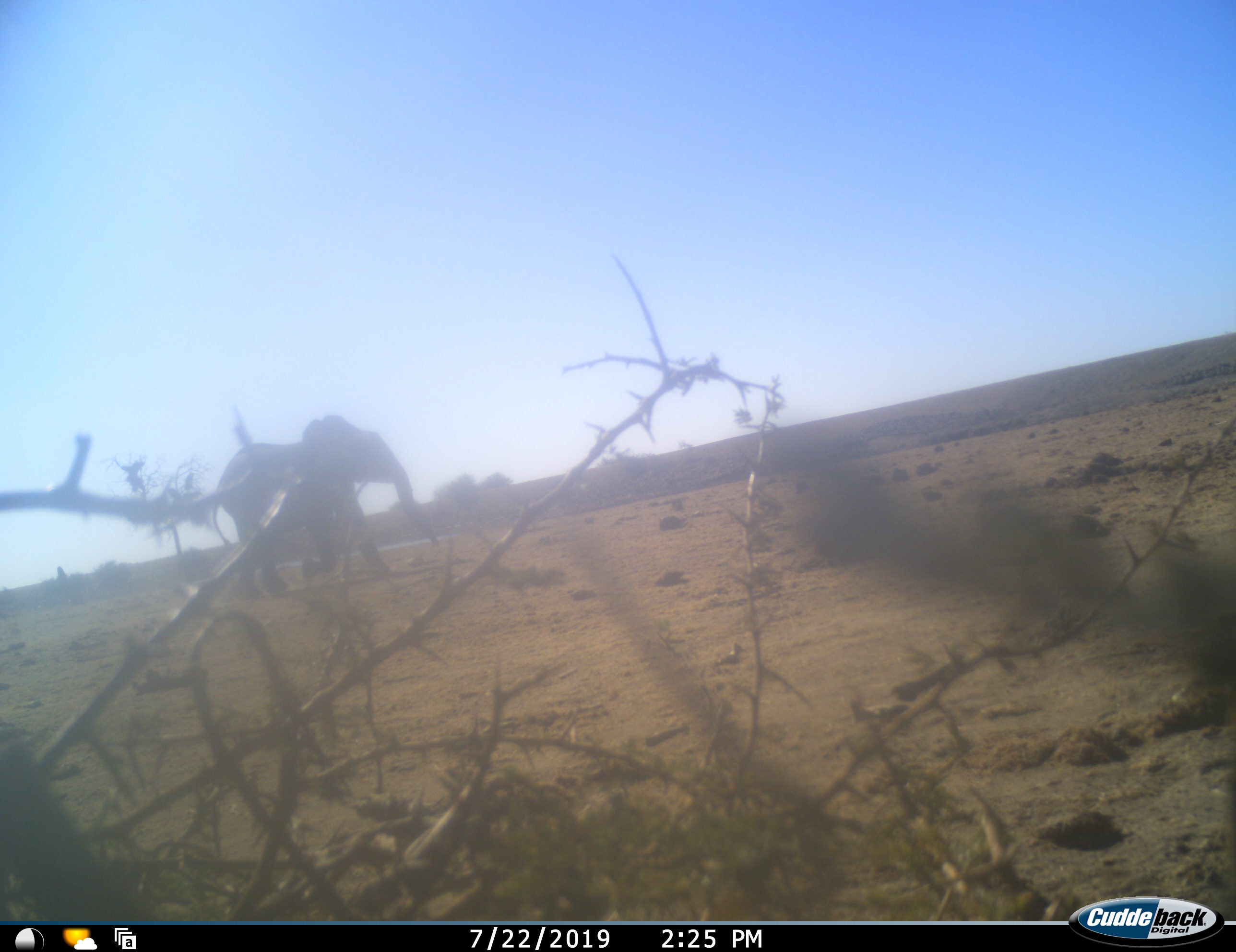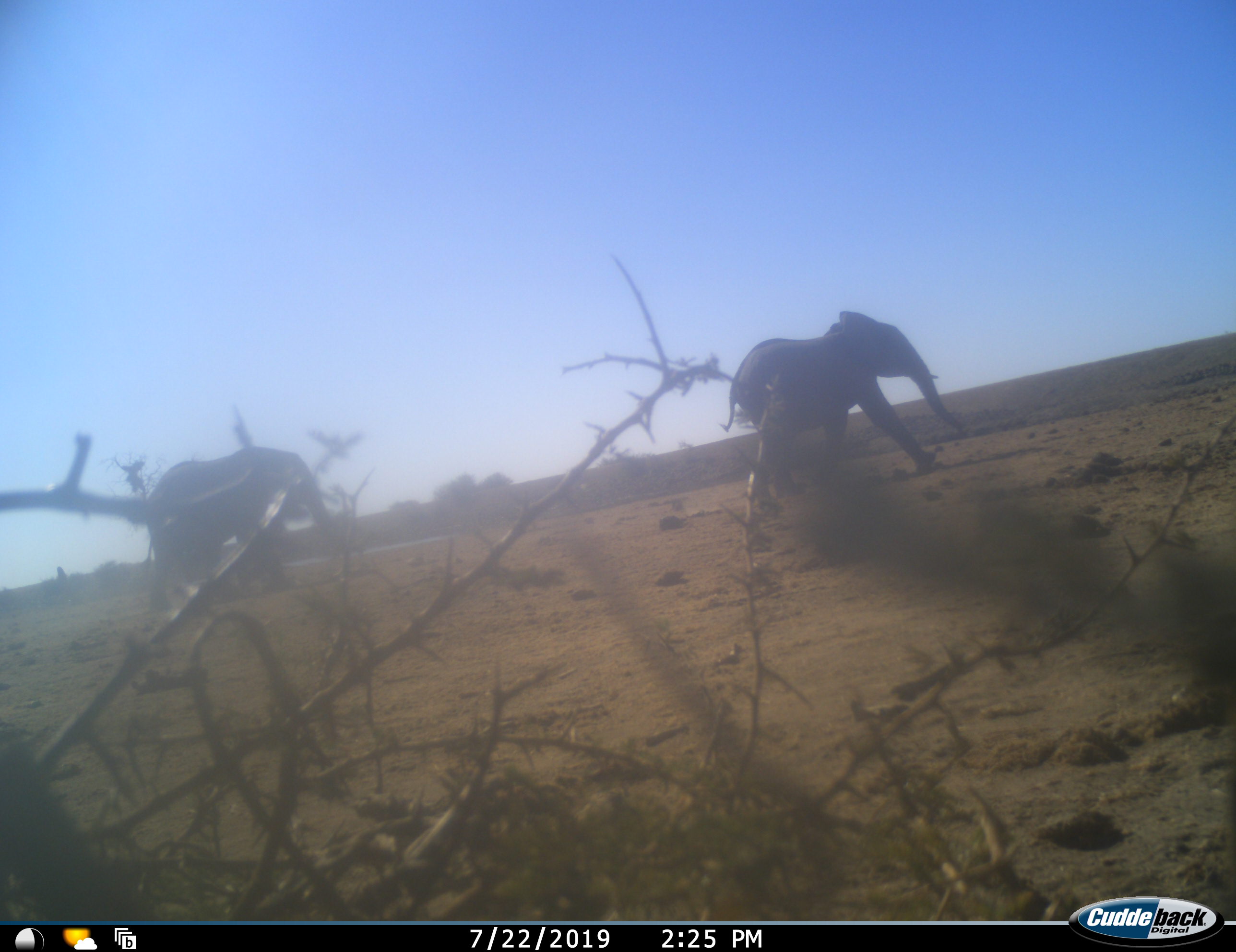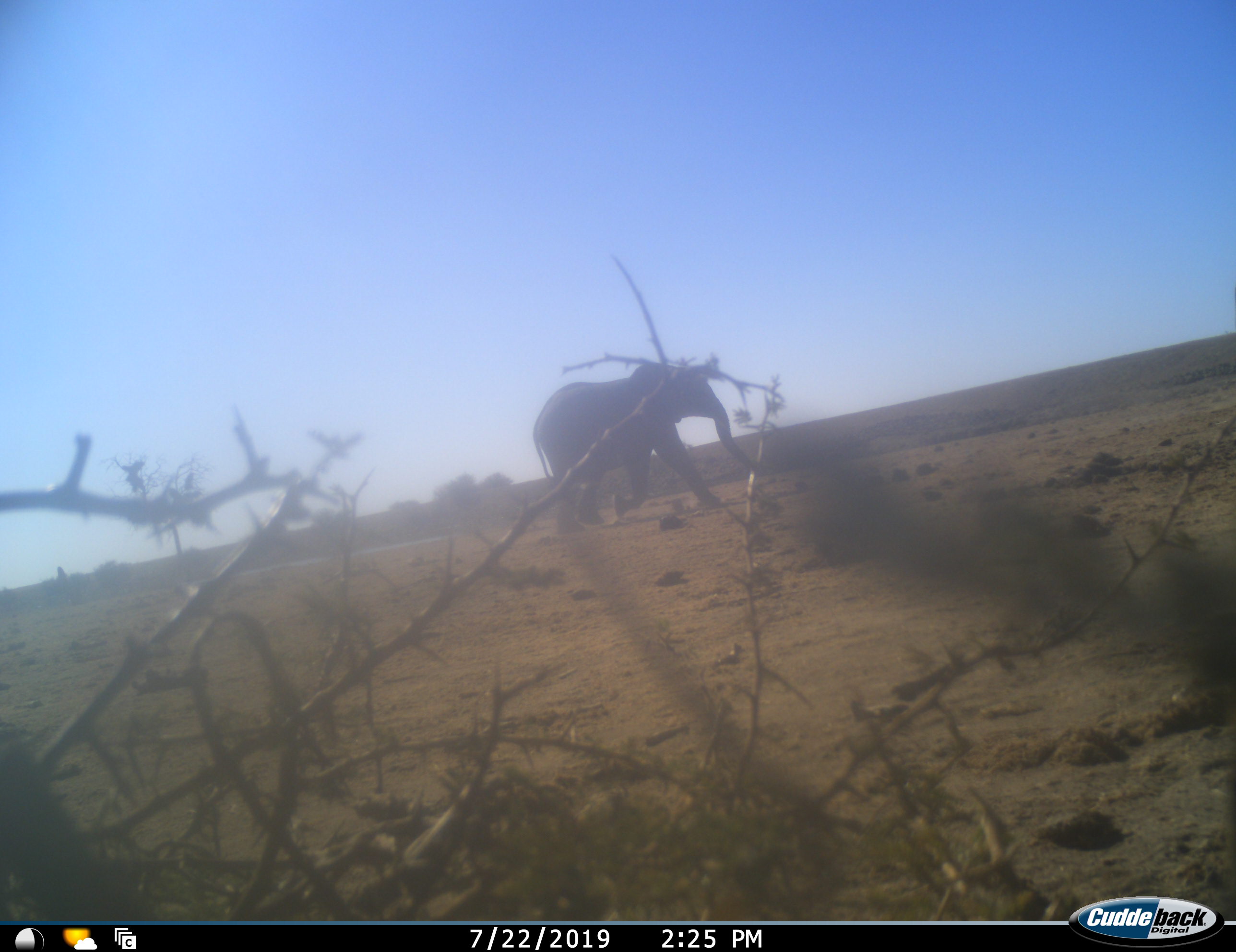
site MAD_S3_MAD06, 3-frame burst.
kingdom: Animalia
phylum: Chordata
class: Mammalia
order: Proboscidea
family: Elephantidae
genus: Loxodonta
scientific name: Loxodonta africana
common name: african bush elephant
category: elephant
Elephant (african bush elephant) (Loxodonta africana), count 2. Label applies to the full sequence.